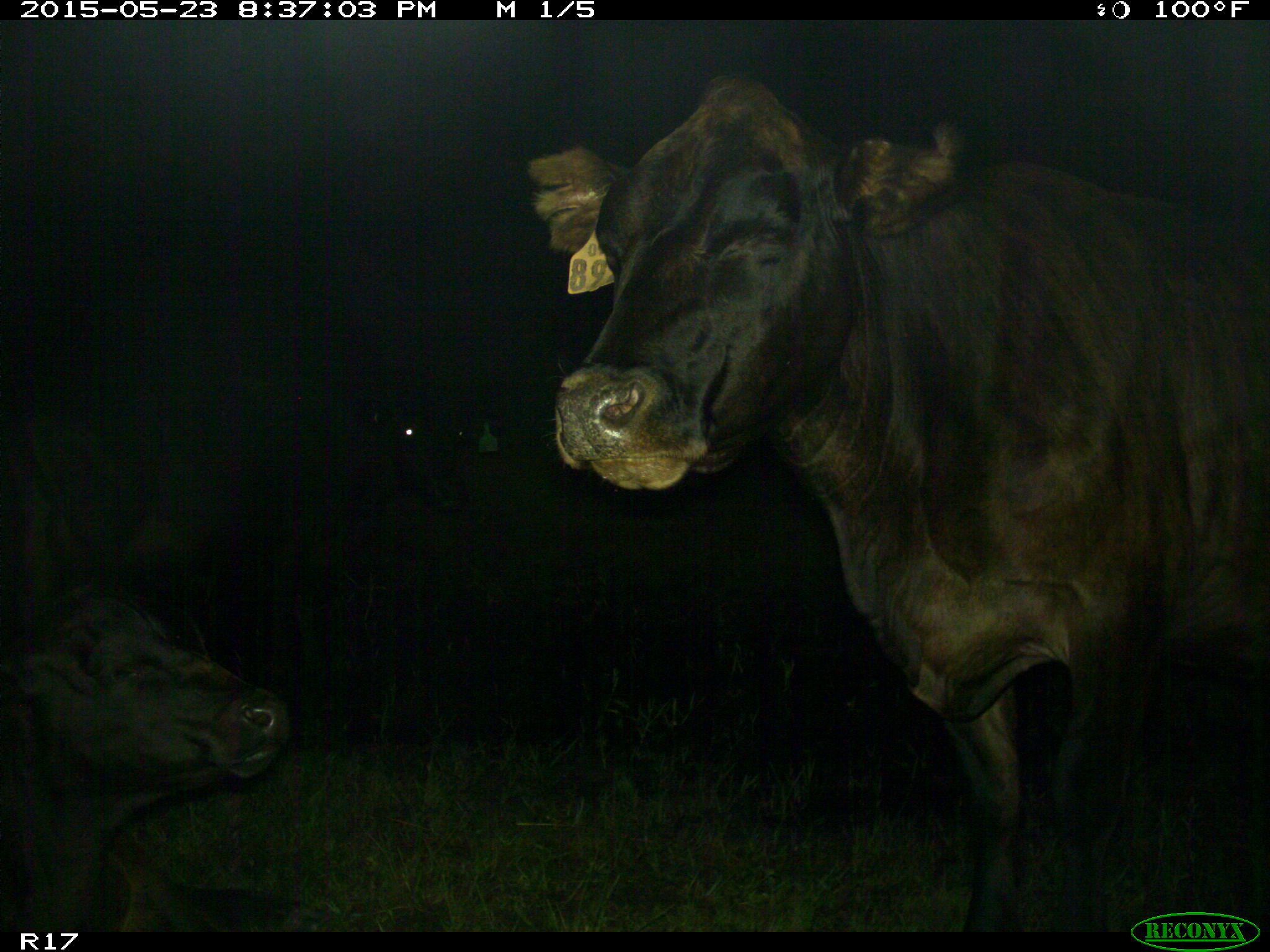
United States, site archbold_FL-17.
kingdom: Animalia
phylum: Chordata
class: Mammalia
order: Artiodactyla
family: Bovidae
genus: Bos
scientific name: Bos taurus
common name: domestic cow